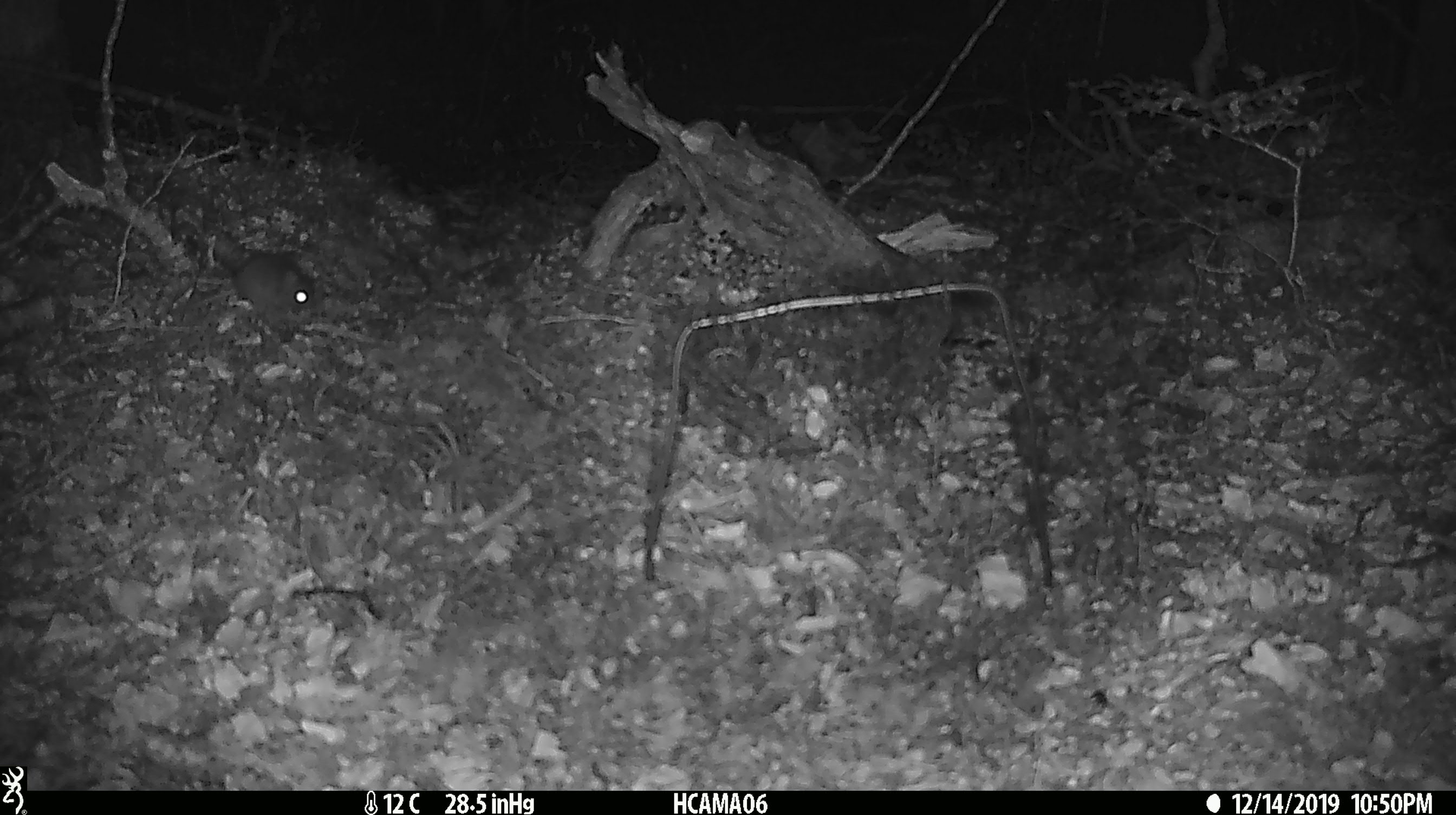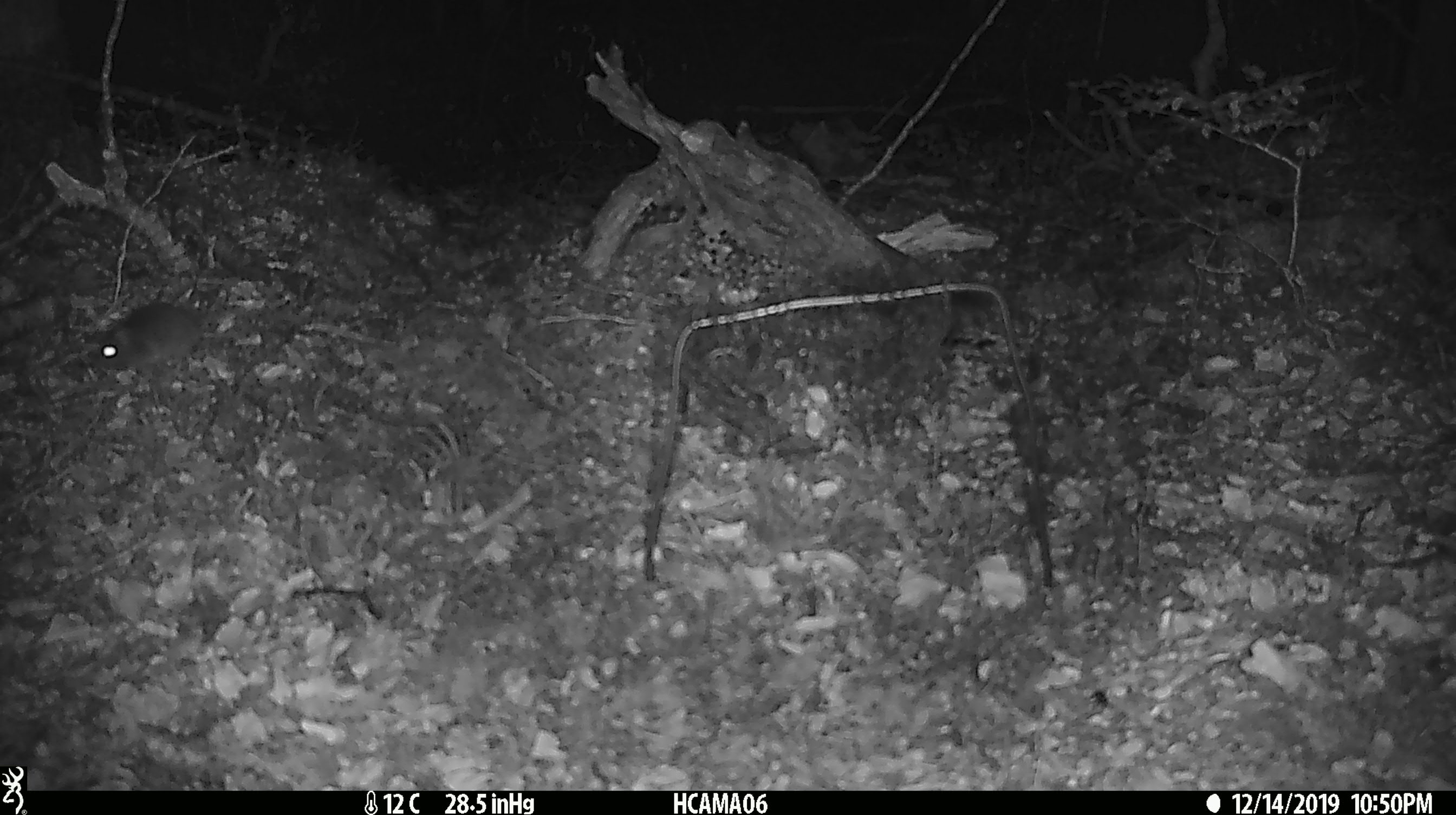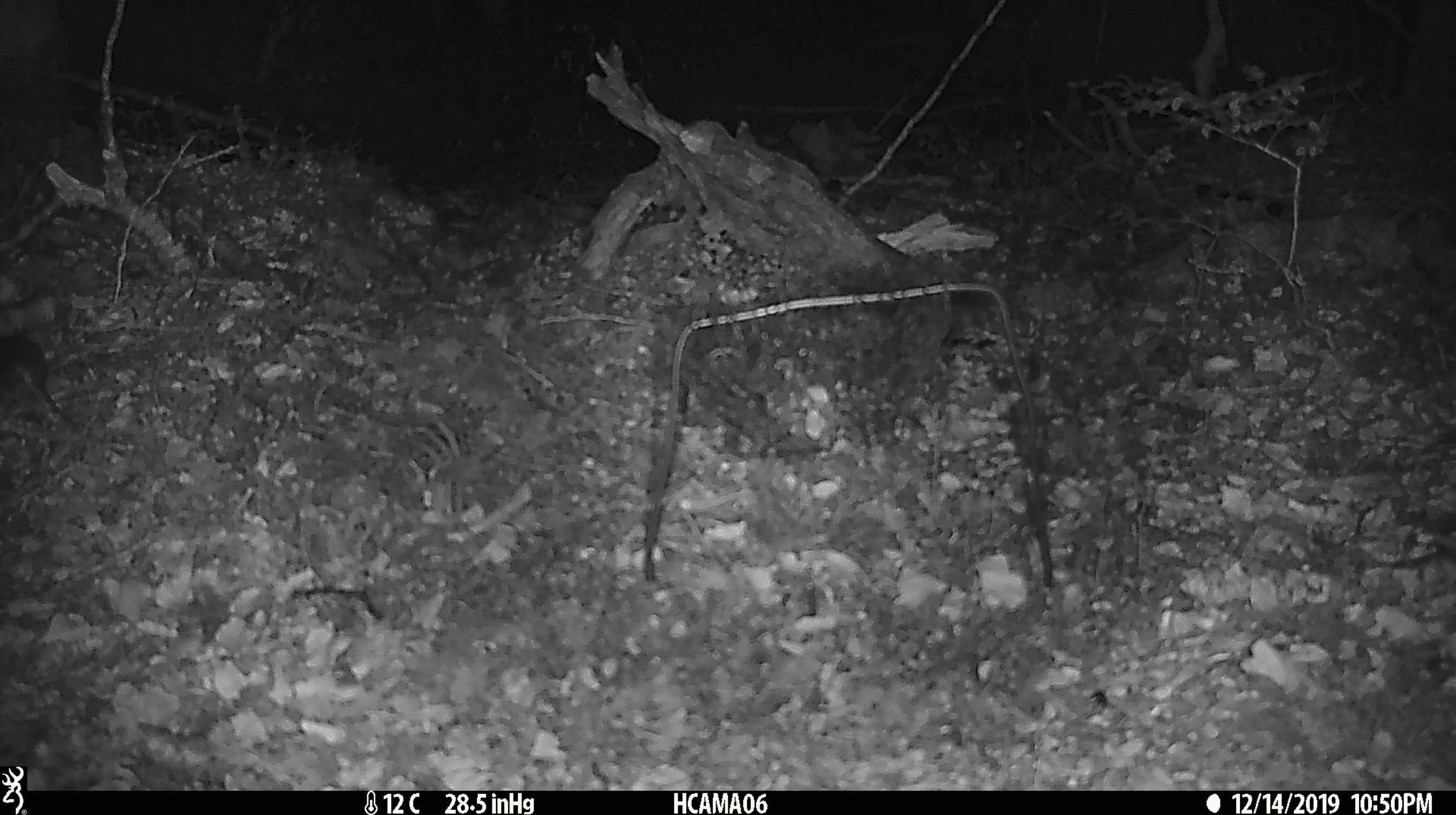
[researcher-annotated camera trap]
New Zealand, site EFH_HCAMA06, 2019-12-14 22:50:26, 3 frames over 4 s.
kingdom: Animalia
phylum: Chordata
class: Mammalia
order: Rodentia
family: Muridae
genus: Mus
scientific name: Mus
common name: mouse